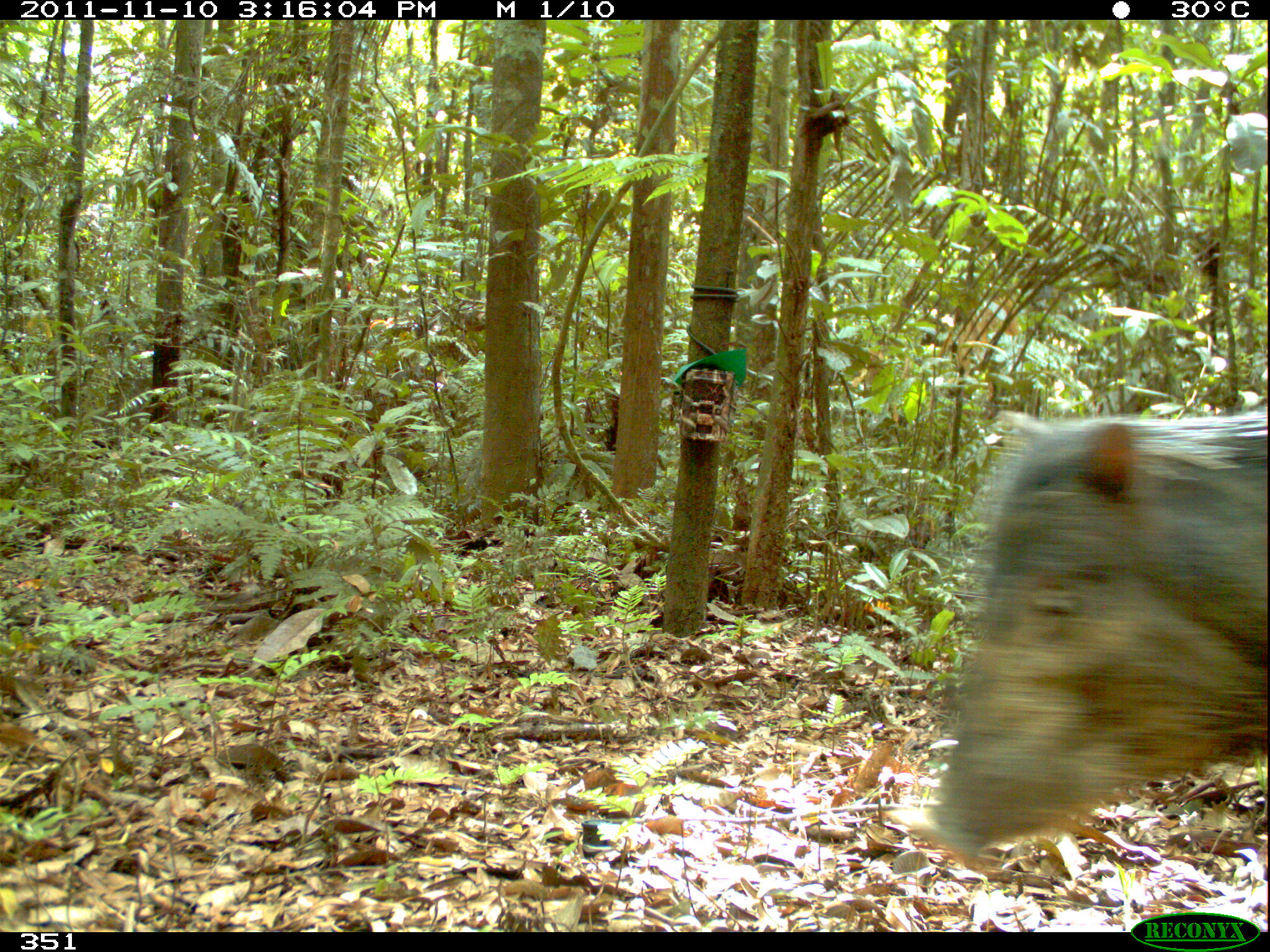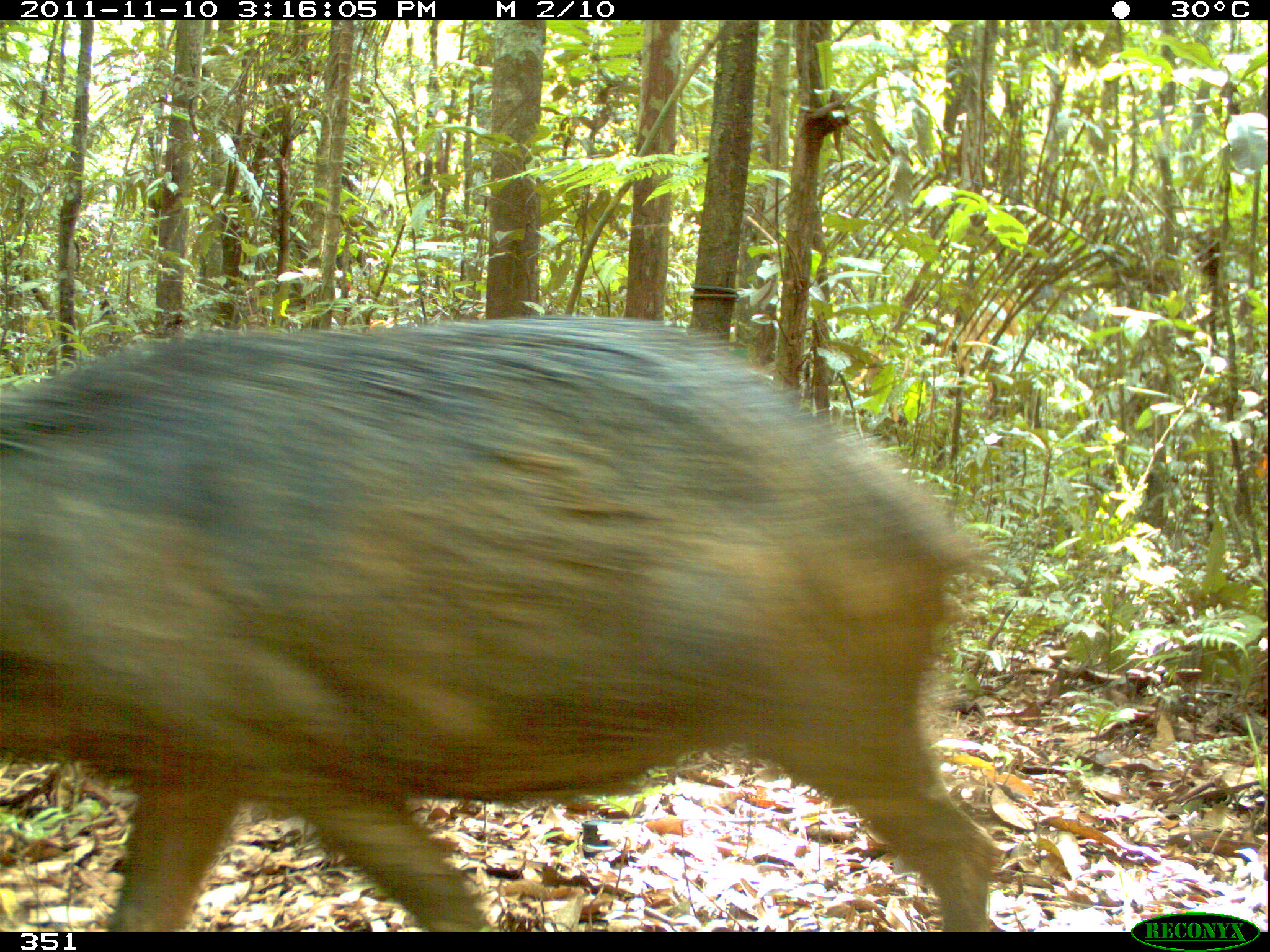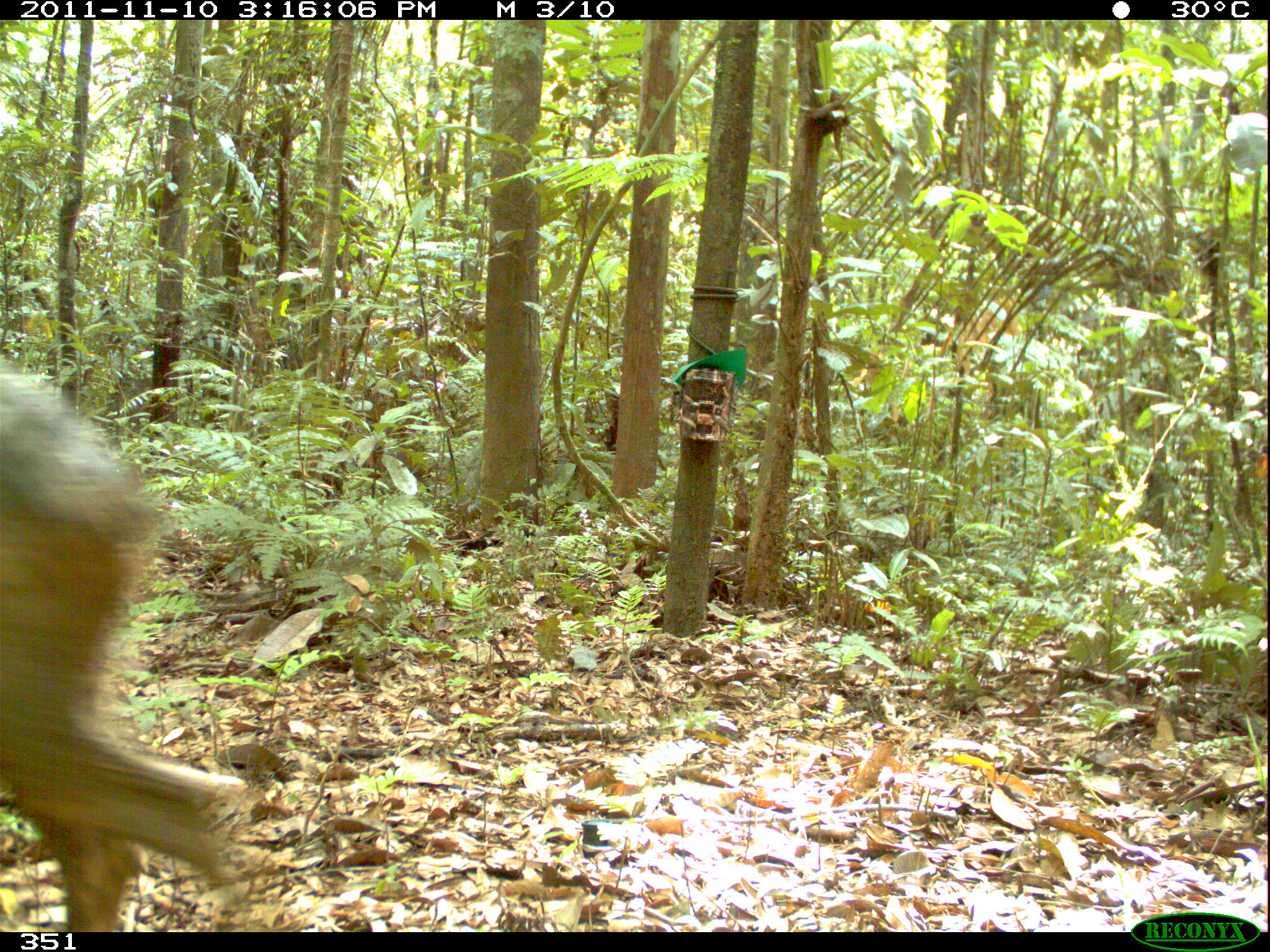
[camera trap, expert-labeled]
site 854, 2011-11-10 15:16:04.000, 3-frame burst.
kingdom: Animalia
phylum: Chordata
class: Mammalia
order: Artiodactyla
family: Tayassuidae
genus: Tayassu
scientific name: Tayassu pecari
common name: white-lipped peccary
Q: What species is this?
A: Tayassu pecari (white-lipped peccary).